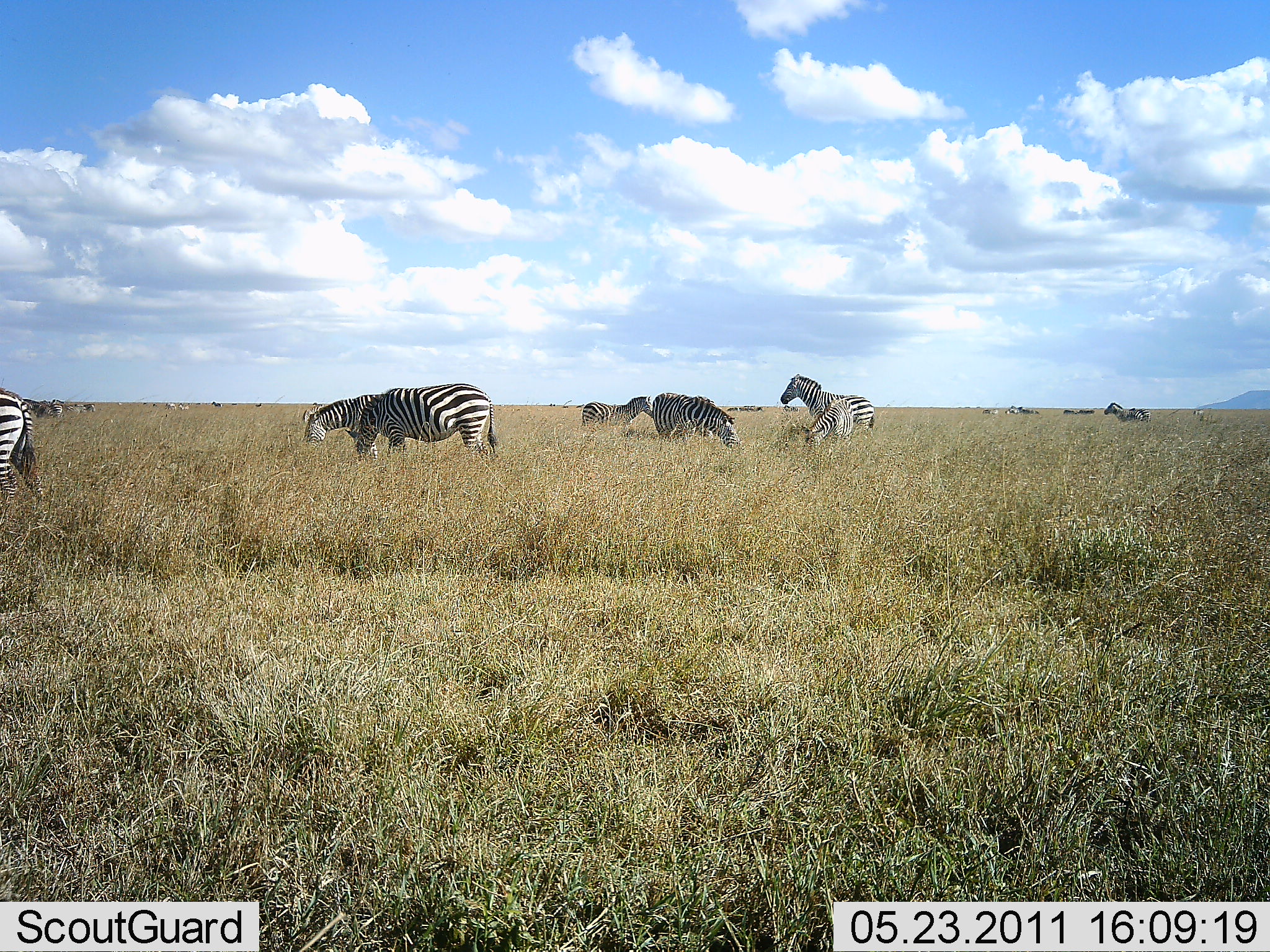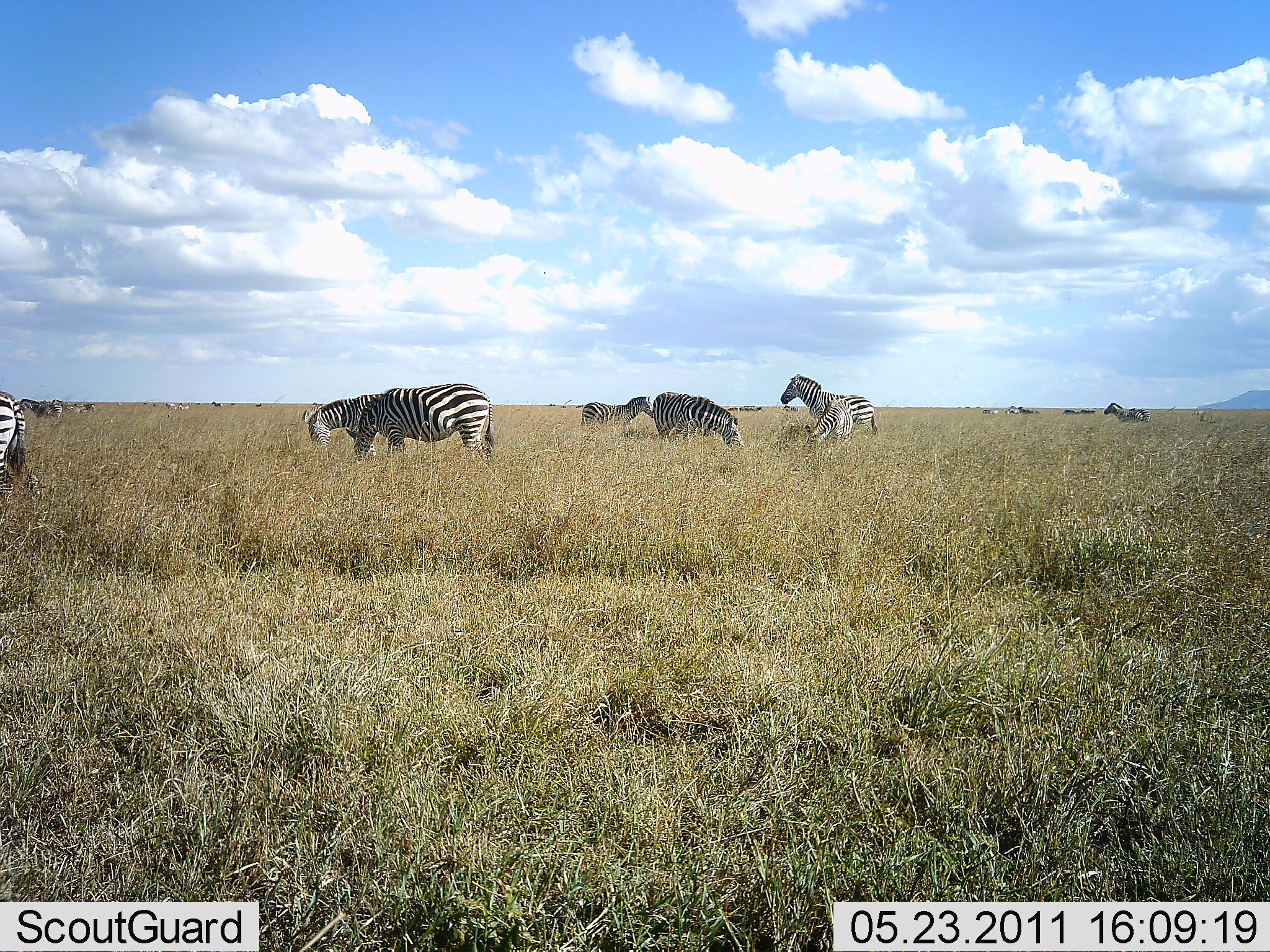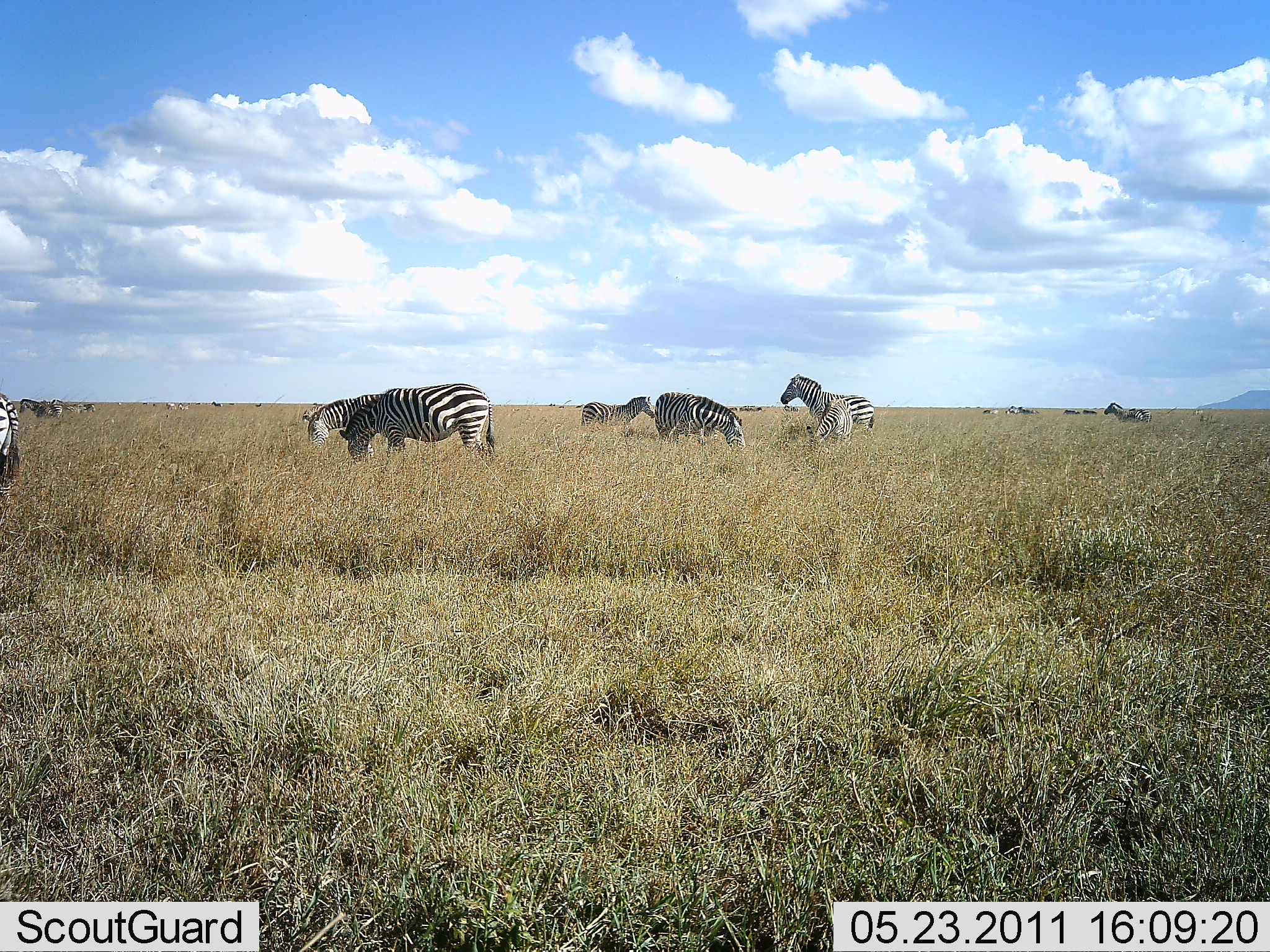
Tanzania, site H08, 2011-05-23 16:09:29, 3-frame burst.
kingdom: Animalia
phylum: Chordata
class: Mammalia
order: Perissodactyla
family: Equidae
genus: Equus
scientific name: Equus quagga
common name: plains zebra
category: zebra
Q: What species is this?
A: Zebra (plains zebra) (Equus quagga).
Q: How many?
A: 8.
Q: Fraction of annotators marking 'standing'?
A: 80%.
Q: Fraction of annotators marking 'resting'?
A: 0%.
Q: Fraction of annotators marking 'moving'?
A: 13%.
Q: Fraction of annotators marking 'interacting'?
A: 0%.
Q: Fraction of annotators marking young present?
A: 13%.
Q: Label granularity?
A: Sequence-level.